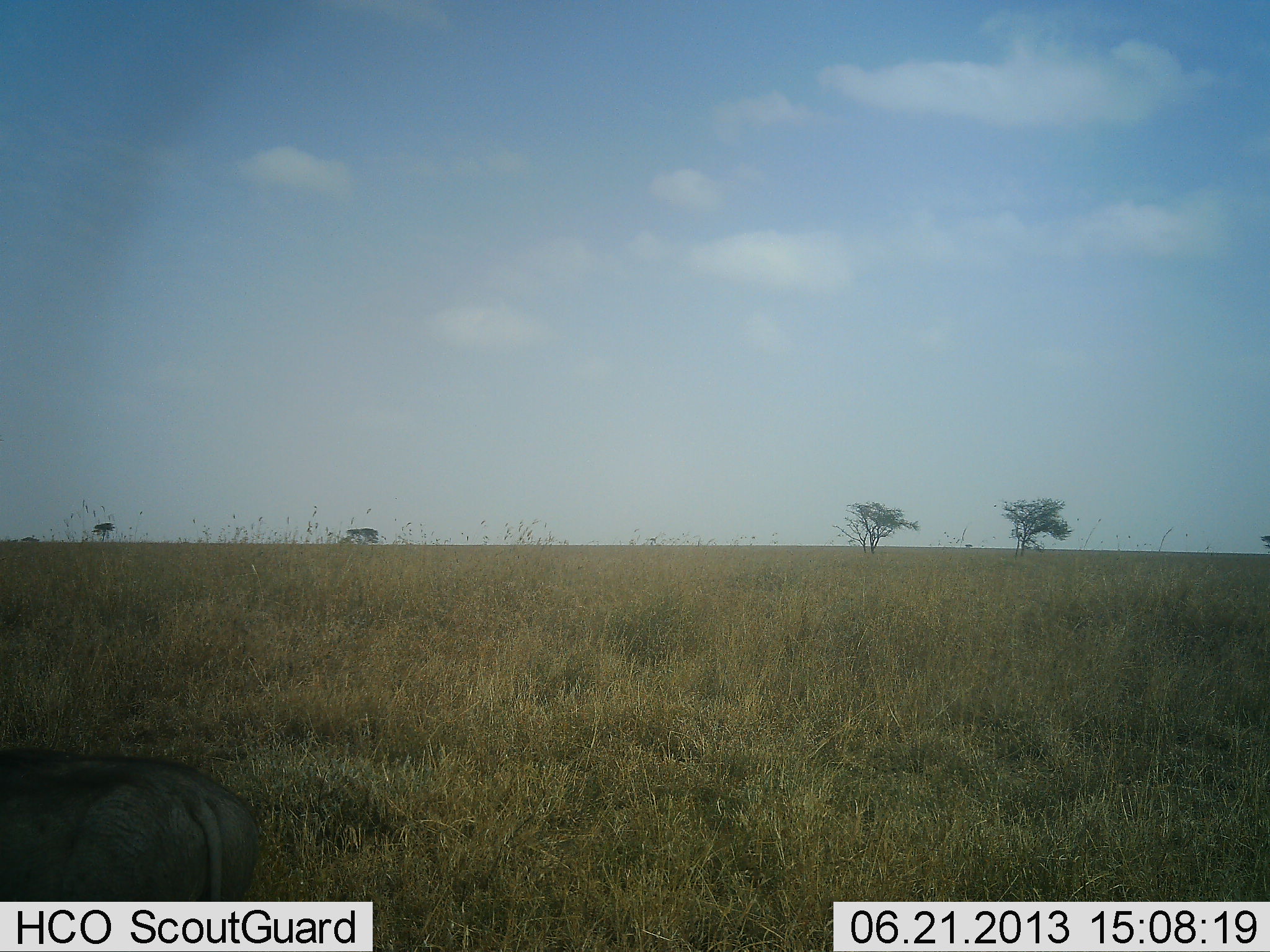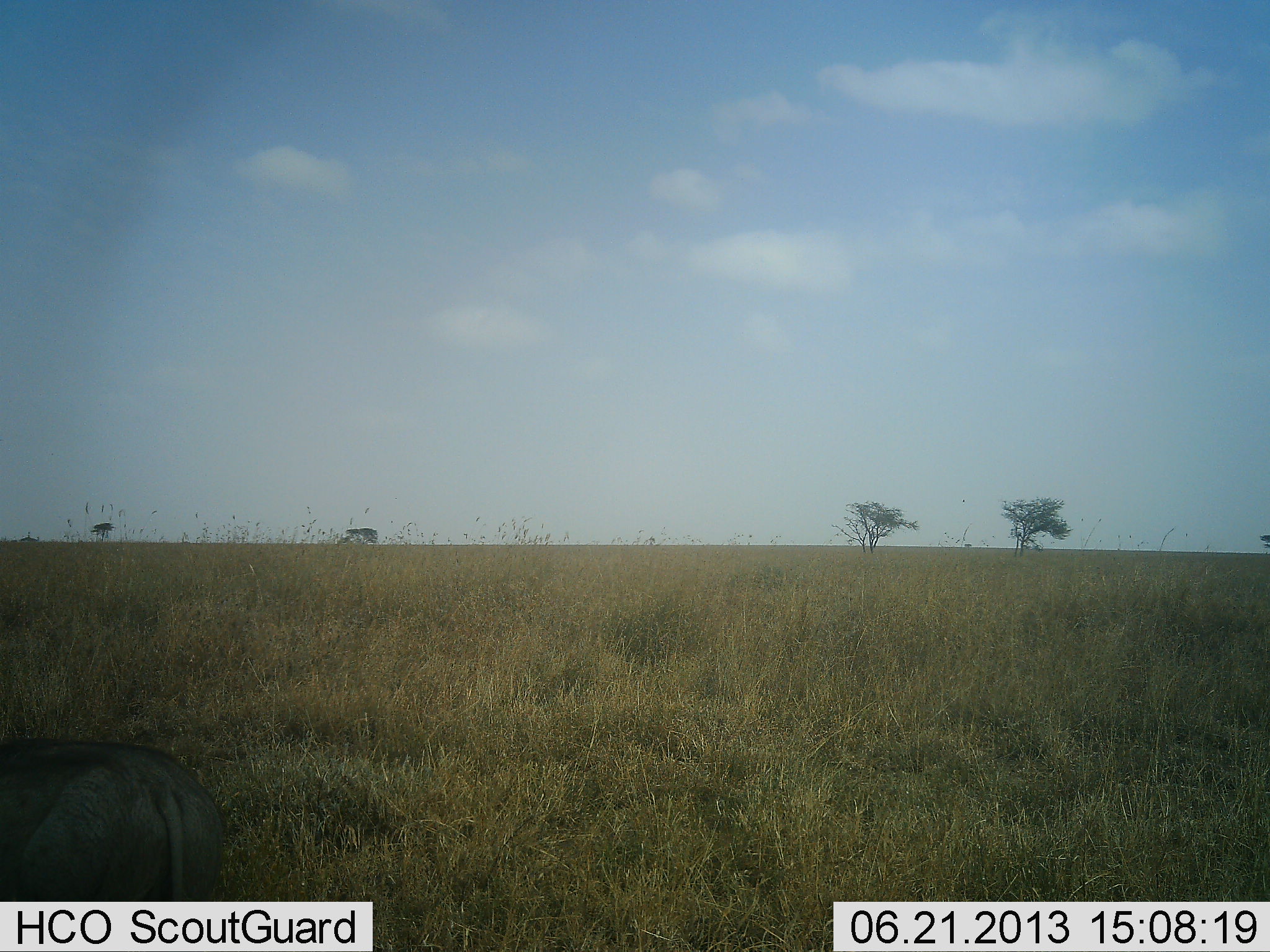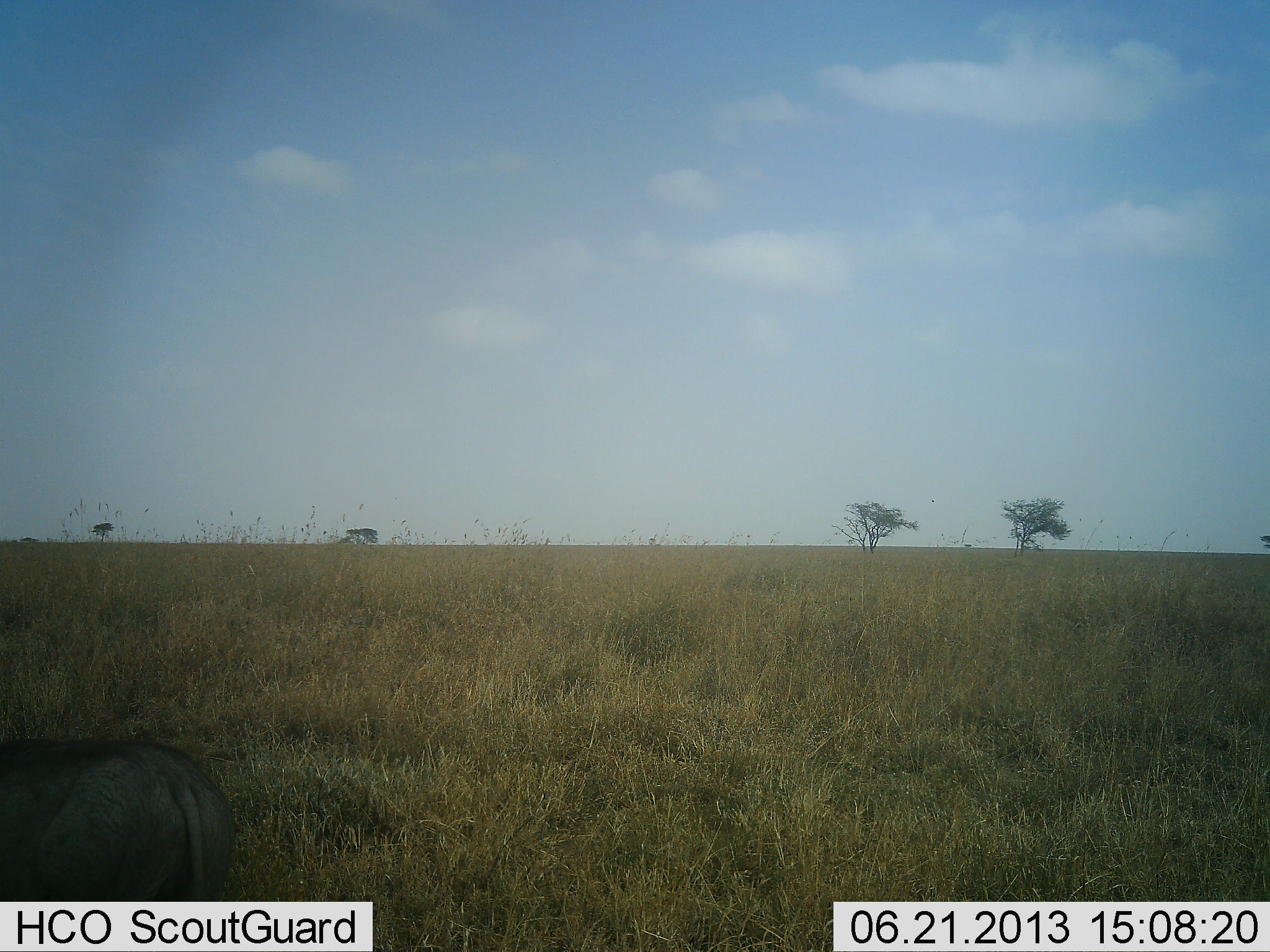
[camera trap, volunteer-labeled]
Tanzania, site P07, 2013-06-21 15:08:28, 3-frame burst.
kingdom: Animalia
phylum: Chordata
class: Mammalia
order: Artiodactyla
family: Suidae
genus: Phacochoerus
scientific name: Phacochoerus africanus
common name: warthog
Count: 1.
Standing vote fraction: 50%.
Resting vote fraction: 0%.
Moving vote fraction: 29%.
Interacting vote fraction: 0%.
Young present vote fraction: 0%.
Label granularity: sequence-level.